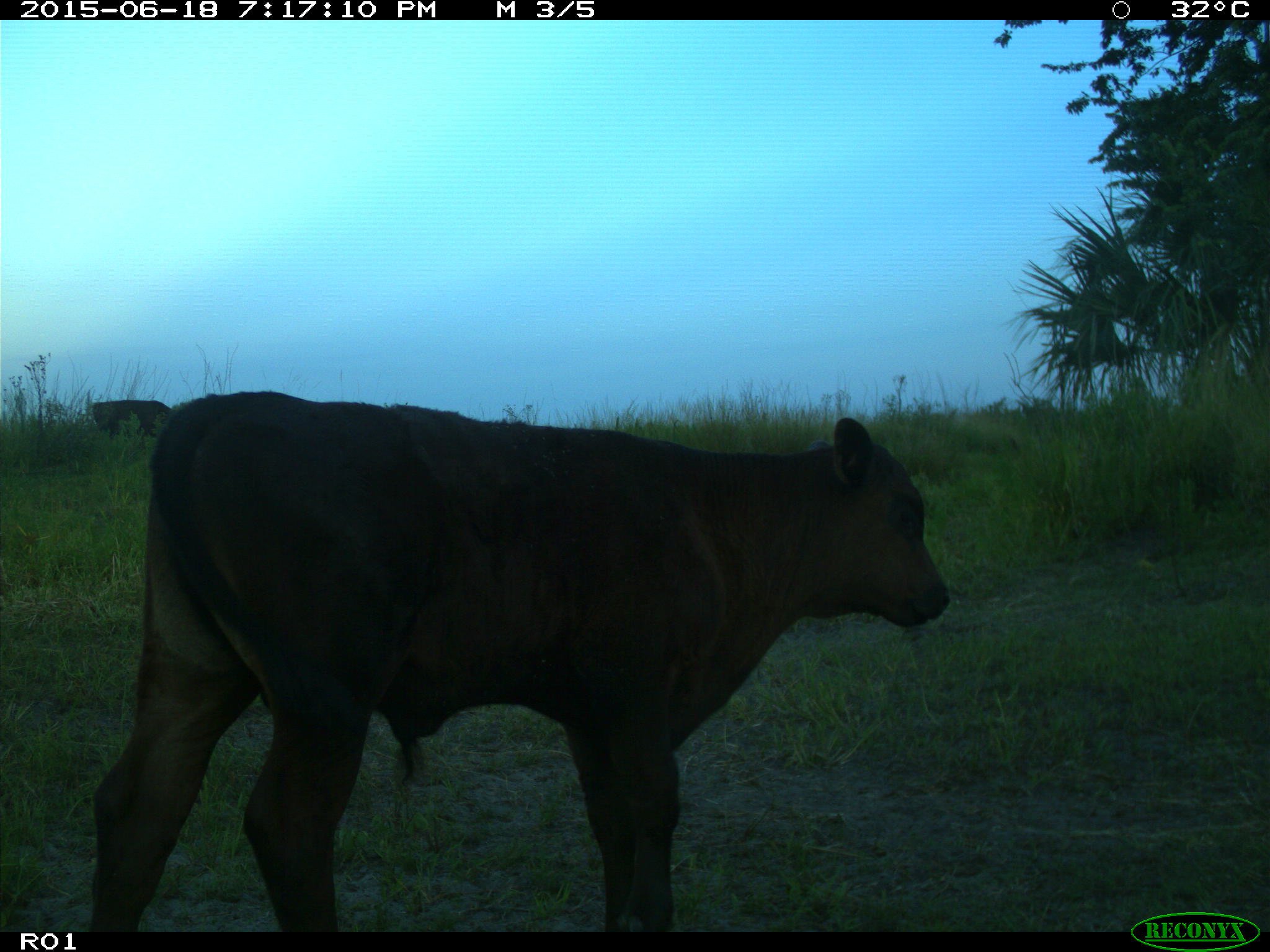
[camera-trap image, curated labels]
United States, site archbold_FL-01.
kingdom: Animalia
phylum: Chordata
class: Mammalia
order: Artiodactyla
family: Bovidae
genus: Bos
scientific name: Bos taurus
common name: domestic cow